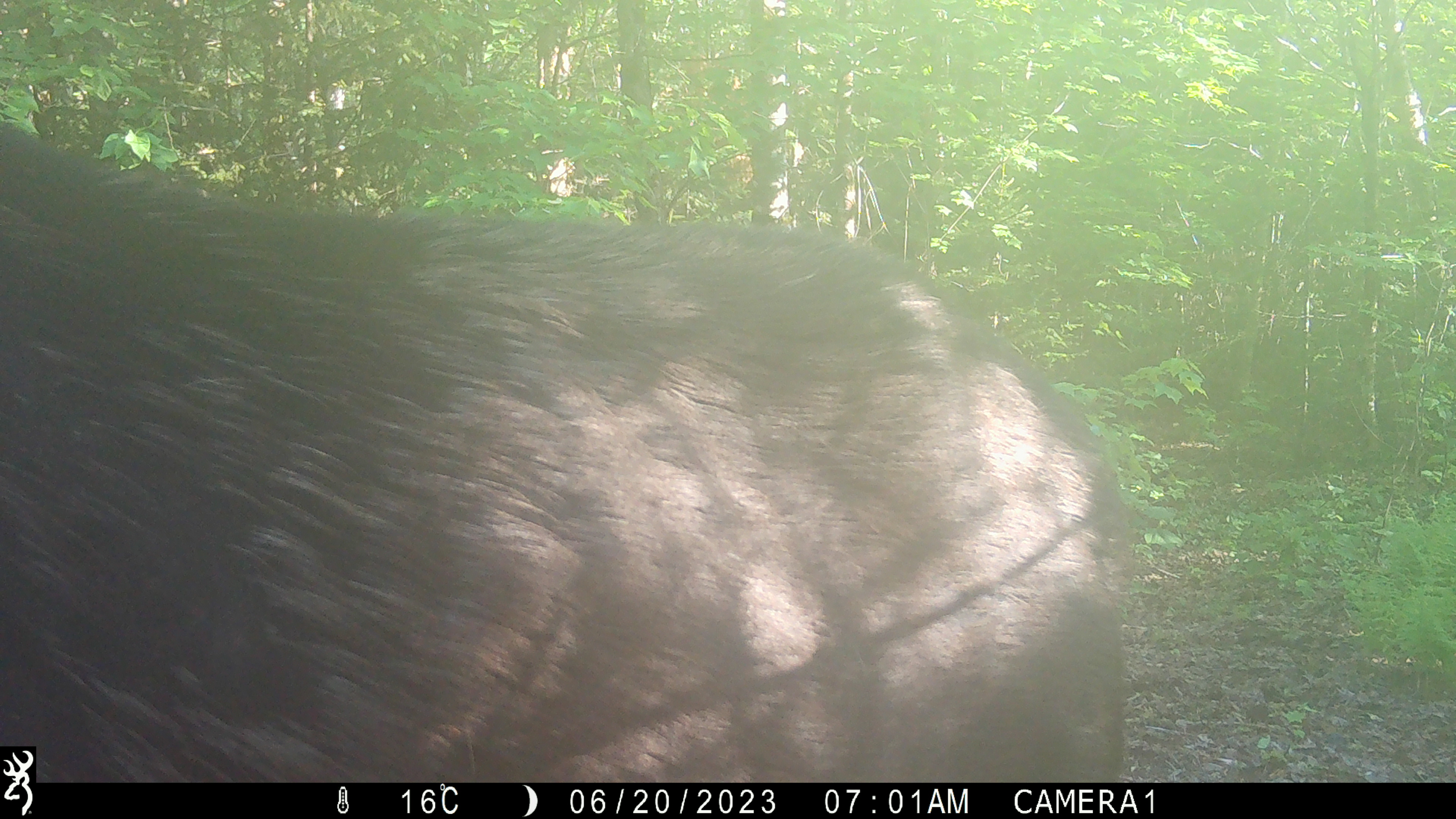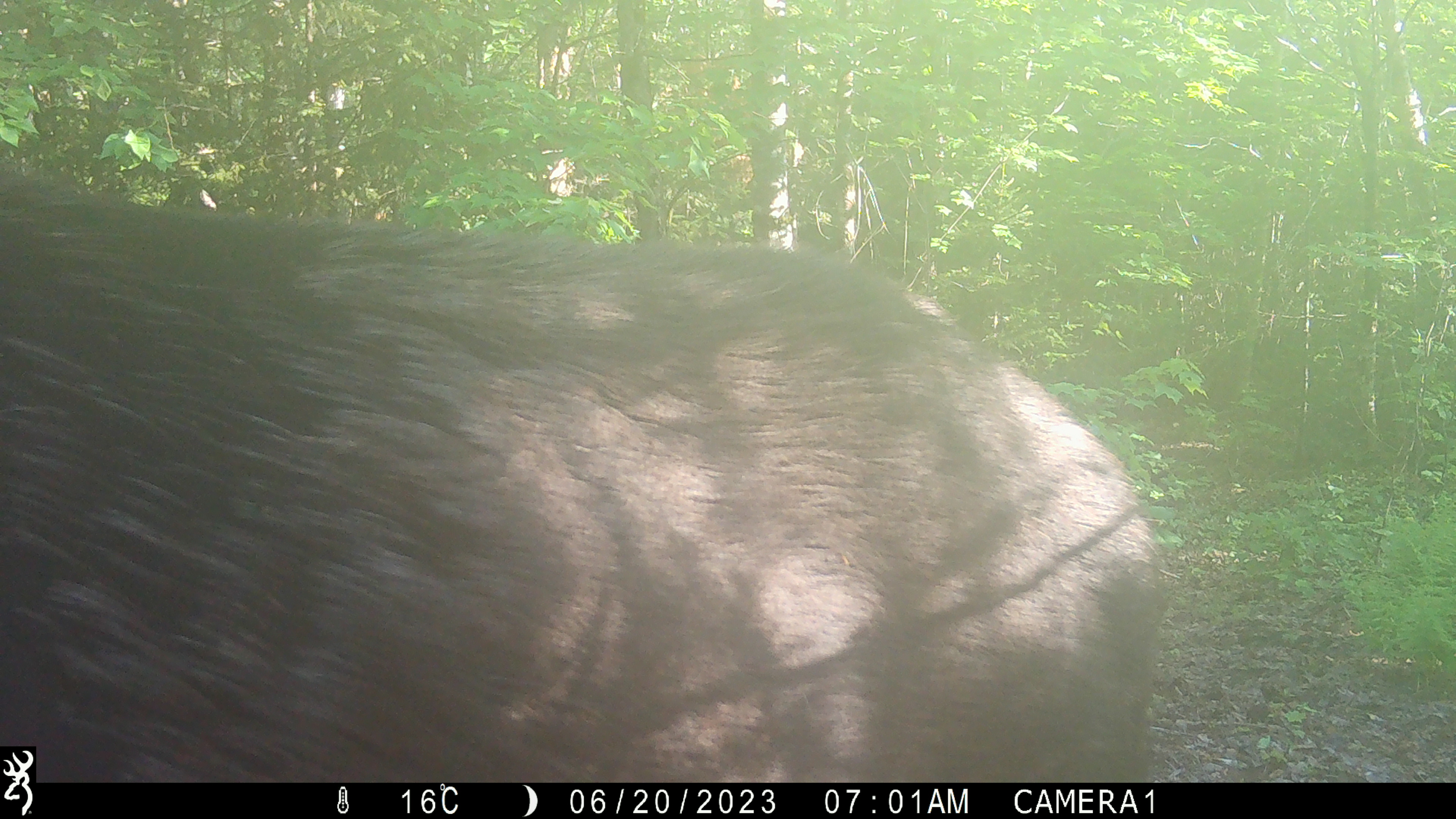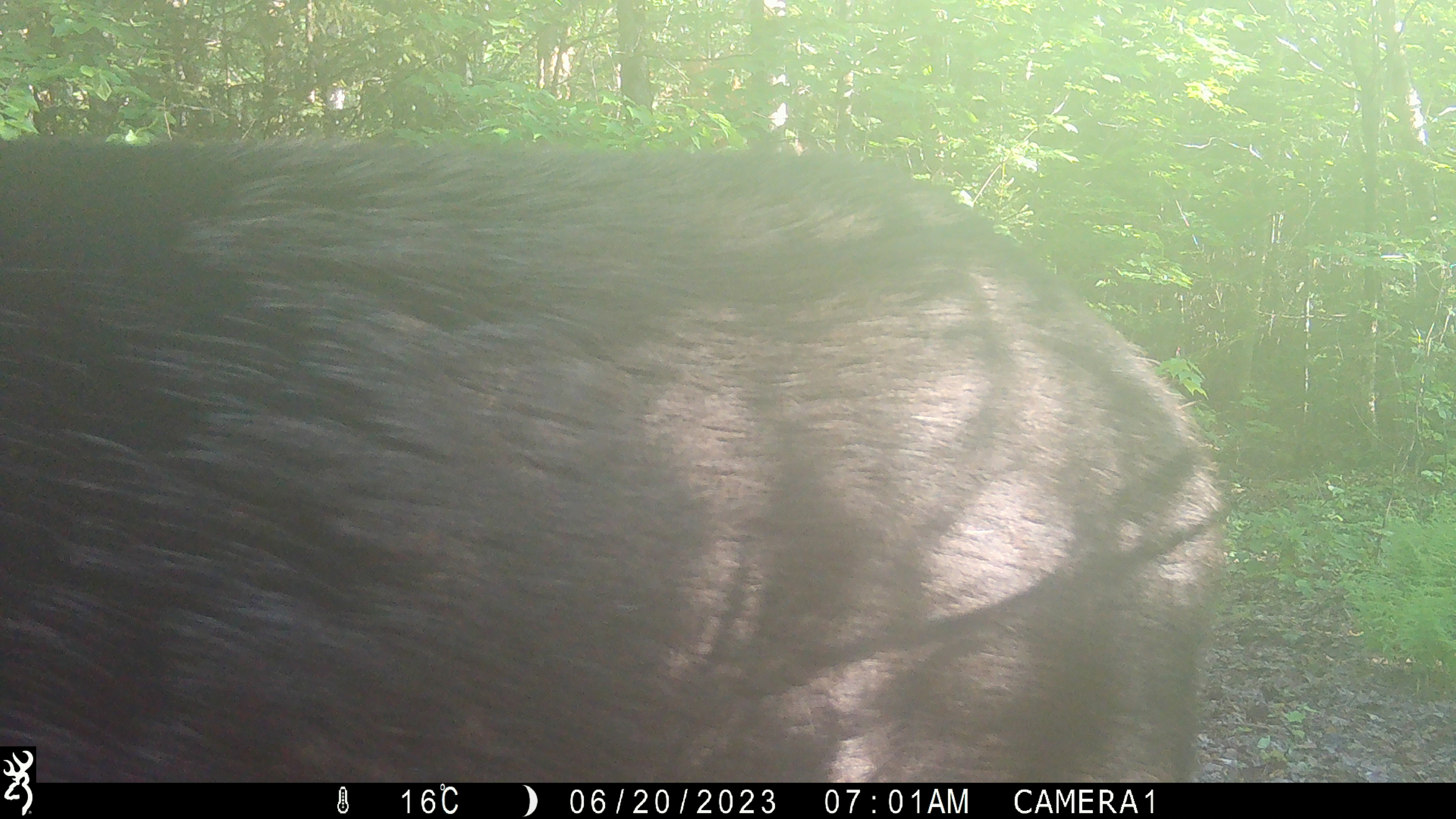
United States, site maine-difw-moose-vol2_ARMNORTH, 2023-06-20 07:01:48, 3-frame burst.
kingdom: Animalia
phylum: Chordata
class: Mammalia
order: Artiodactyla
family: Cervidae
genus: Alces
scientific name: Alces alces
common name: moose